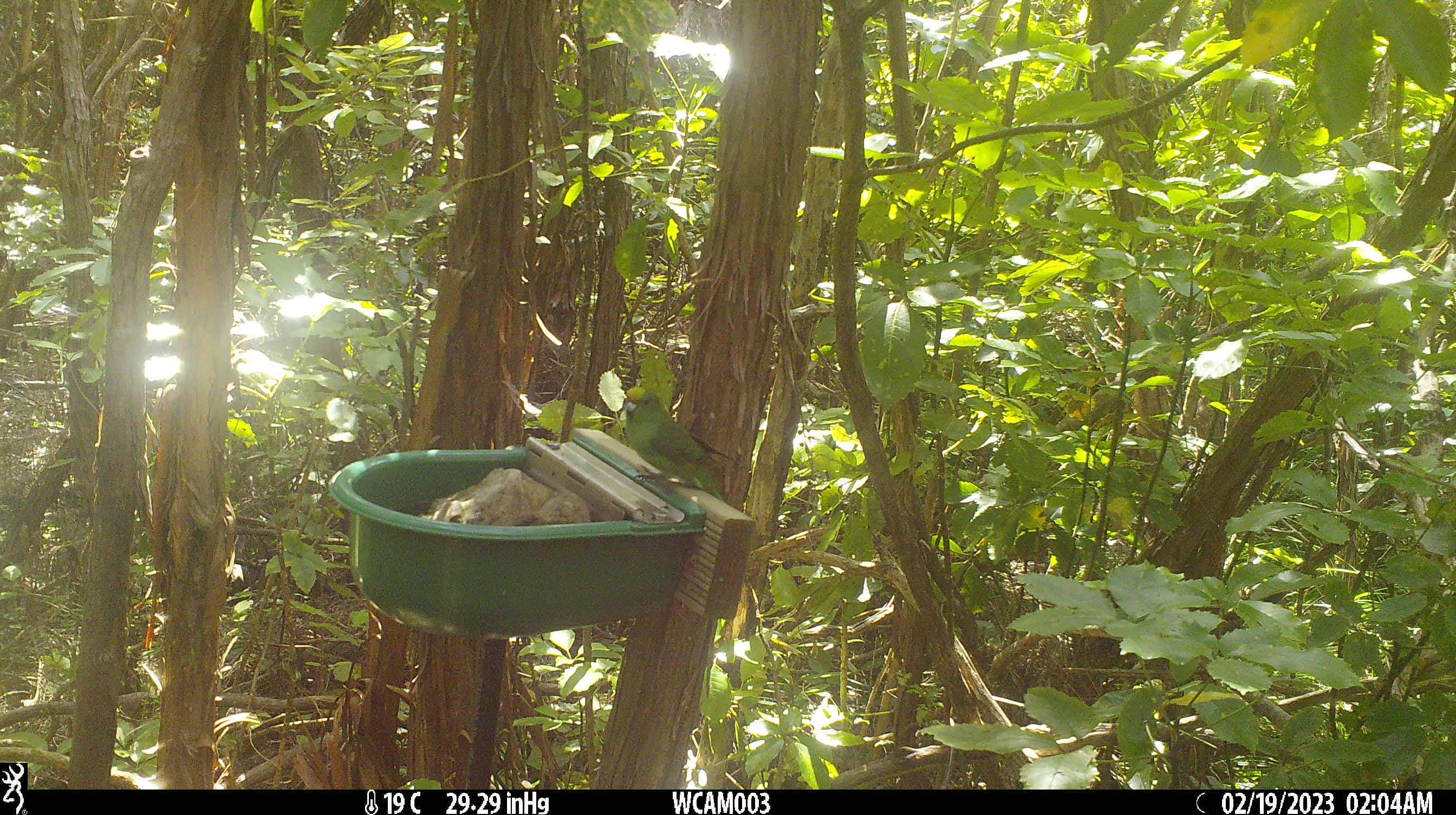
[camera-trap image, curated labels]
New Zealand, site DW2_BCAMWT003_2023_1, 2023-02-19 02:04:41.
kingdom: Animalia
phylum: Chordata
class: Aves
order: Psittaciformes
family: Psittaculidae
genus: Cyanoramphus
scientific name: Cyanoramphus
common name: parakeet